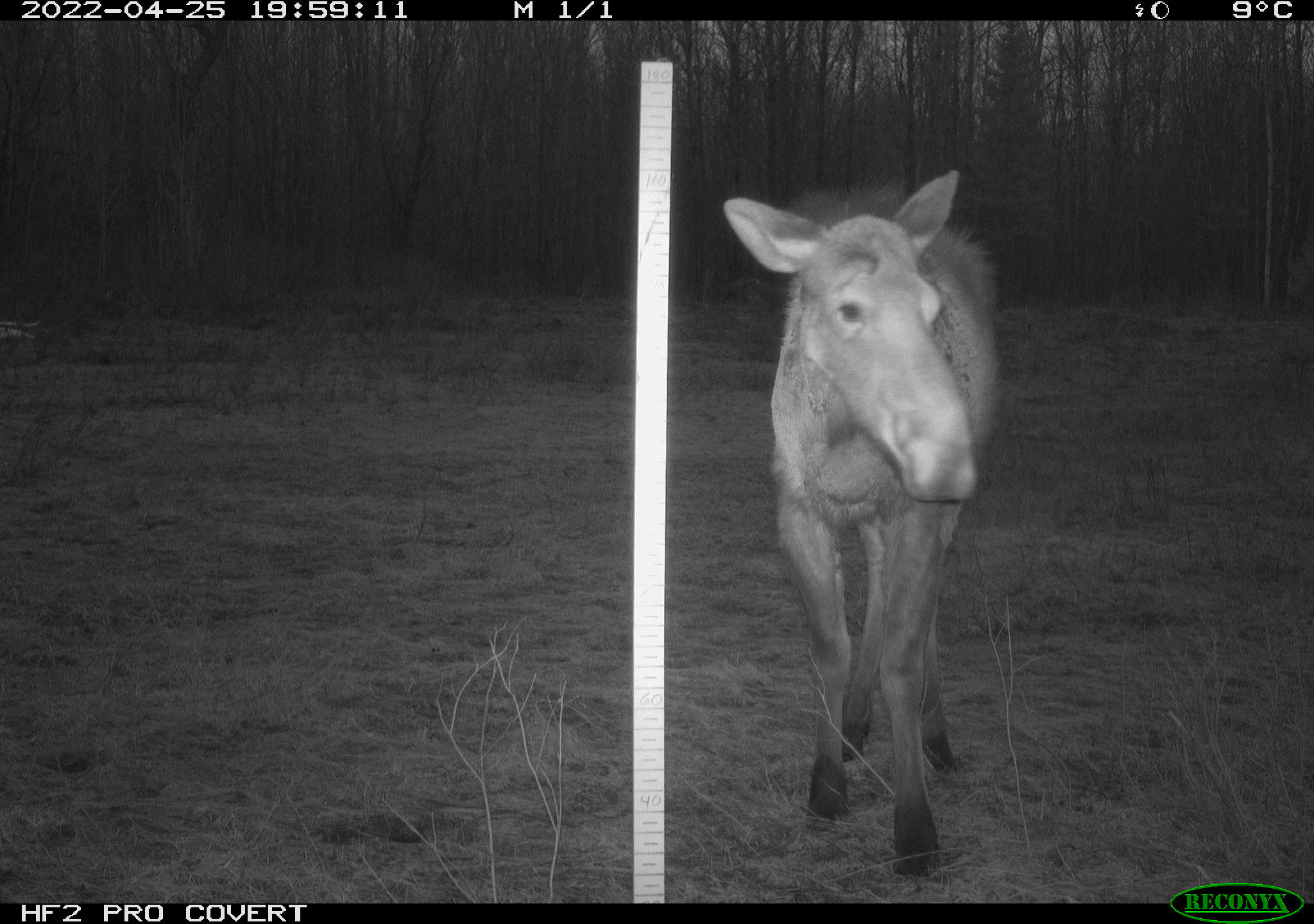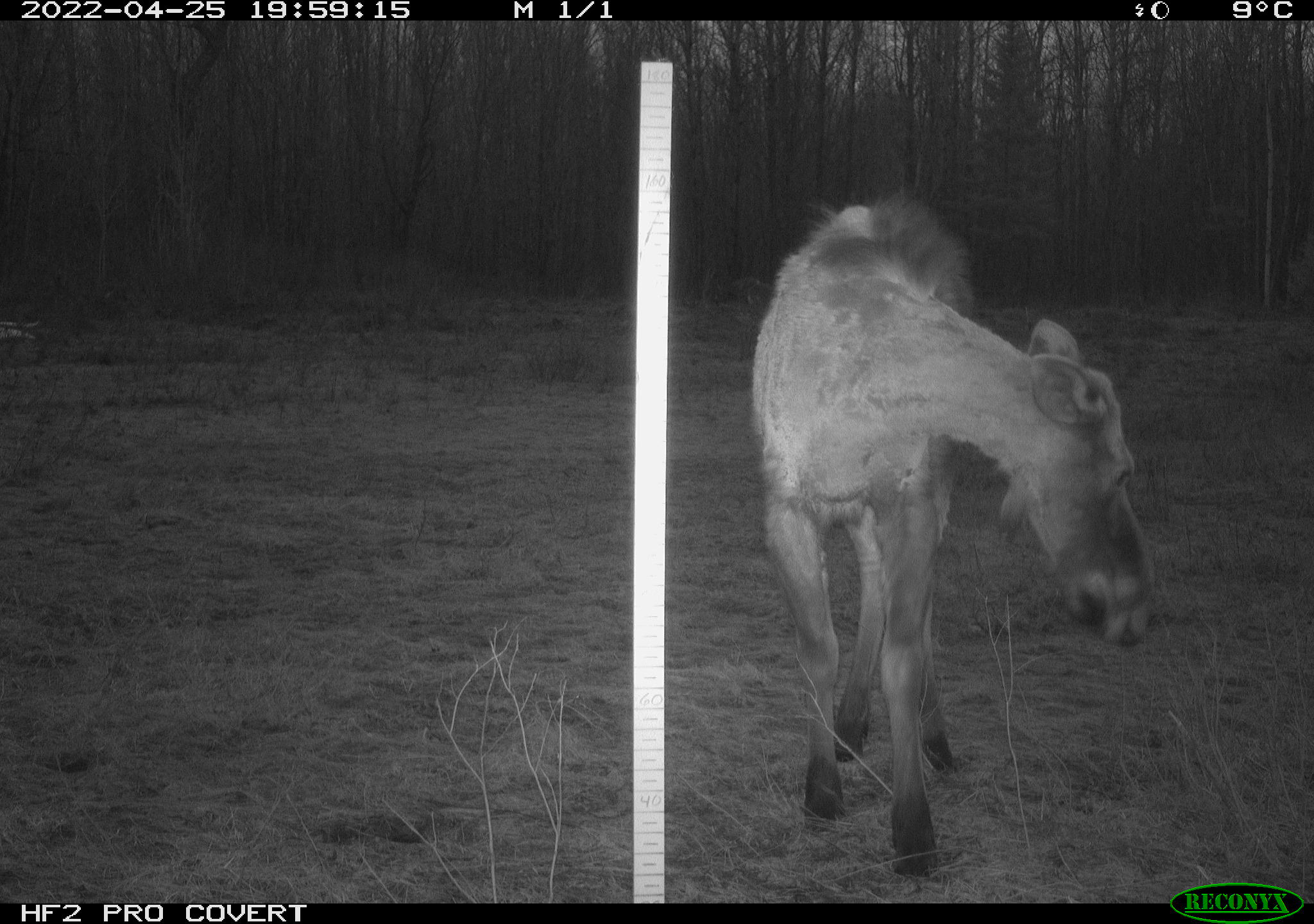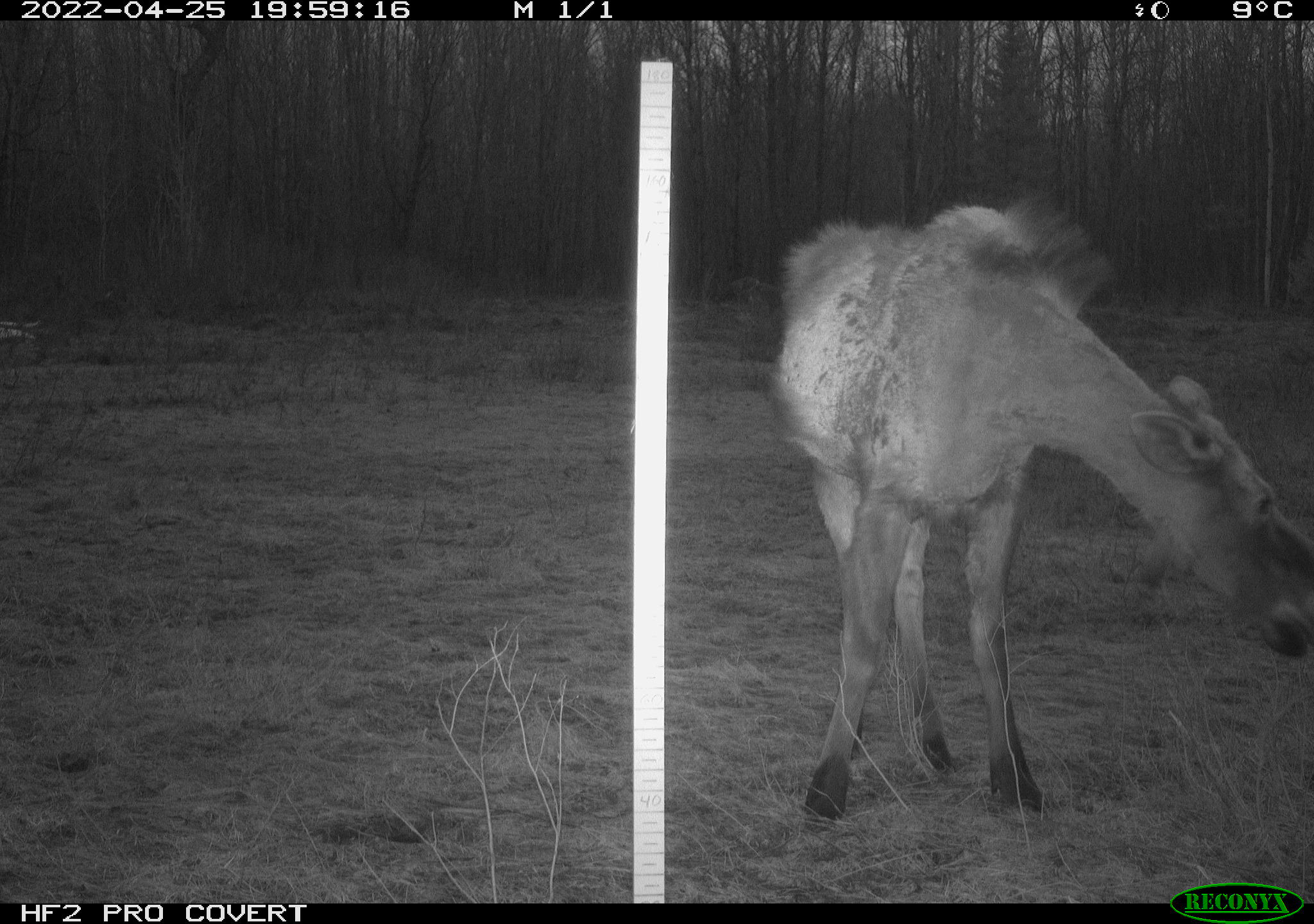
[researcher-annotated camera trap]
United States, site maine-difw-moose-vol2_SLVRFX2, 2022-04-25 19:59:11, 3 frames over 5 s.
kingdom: Animalia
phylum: Chordata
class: Mammalia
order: Artiodactyla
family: Cervidae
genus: Alces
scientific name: Alces alces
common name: moose